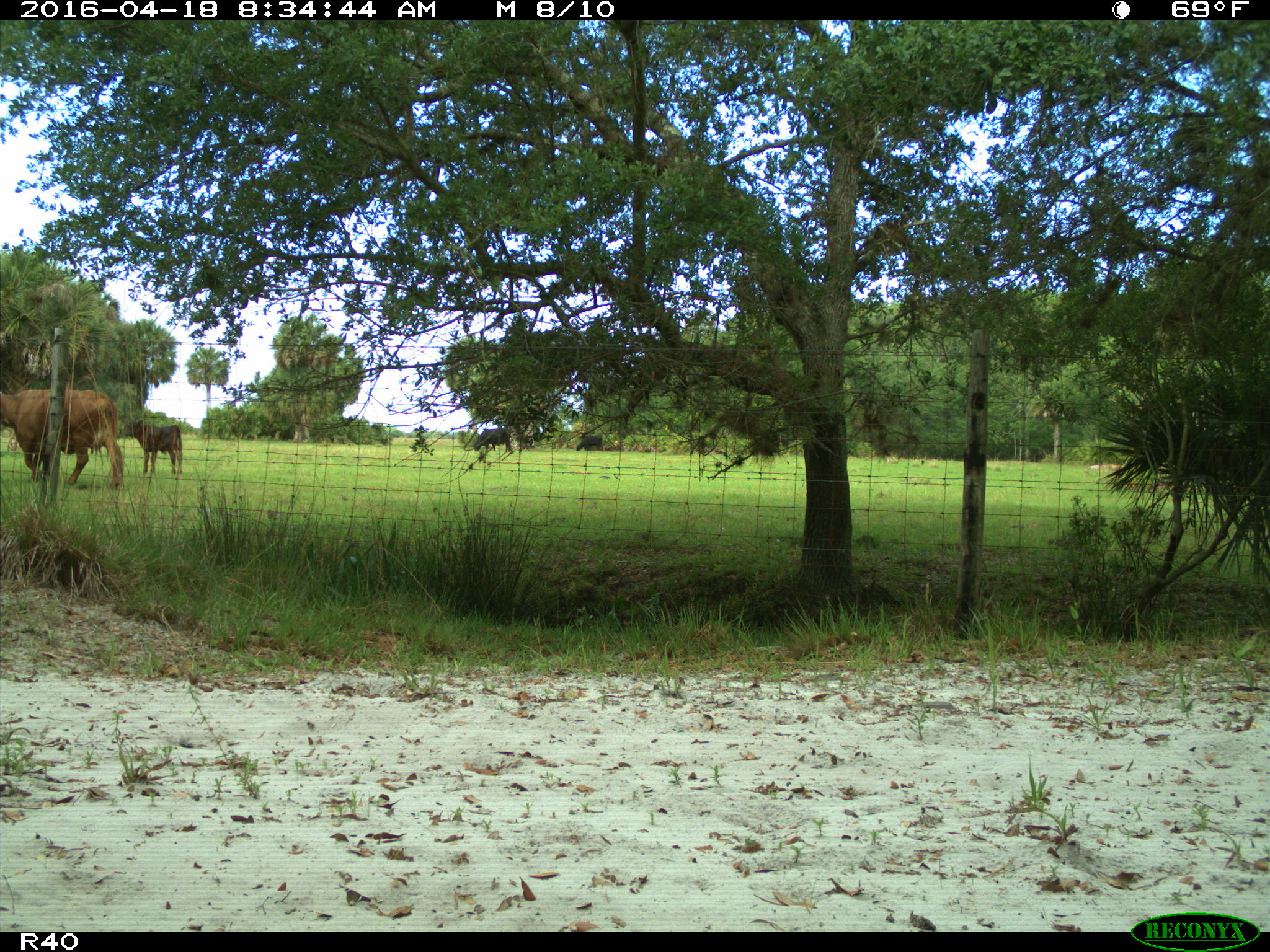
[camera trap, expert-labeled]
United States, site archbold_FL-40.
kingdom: Animalia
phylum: Chordata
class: Mammalia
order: Artiodactyla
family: Bovidae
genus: Bos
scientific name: Bos taurus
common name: domestic cow